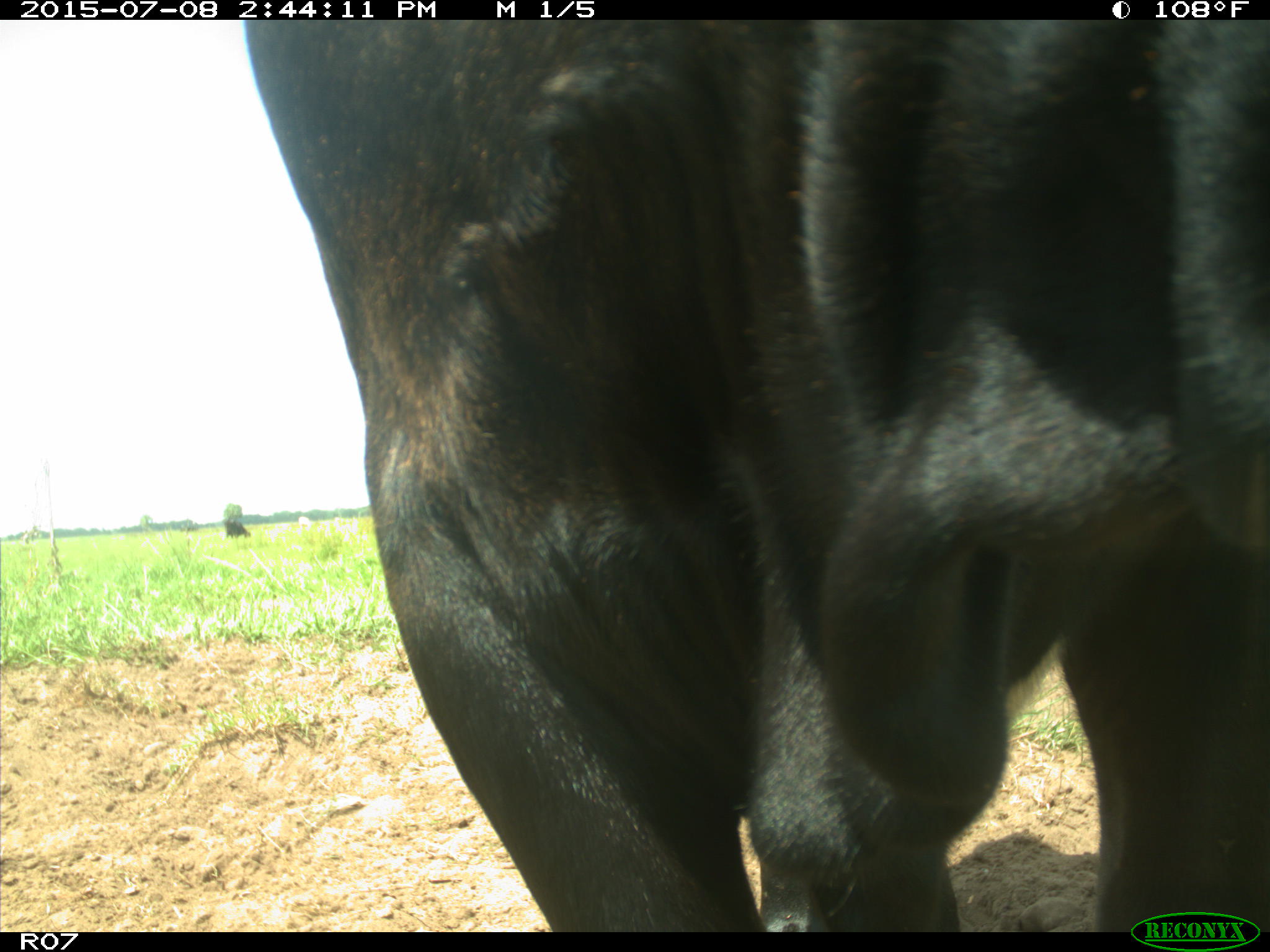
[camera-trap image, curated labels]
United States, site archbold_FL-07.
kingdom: Animalia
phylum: Chordata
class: Mammalia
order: Artiodactyla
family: Bovidae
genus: Bos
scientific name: Bos taurus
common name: domestic cow